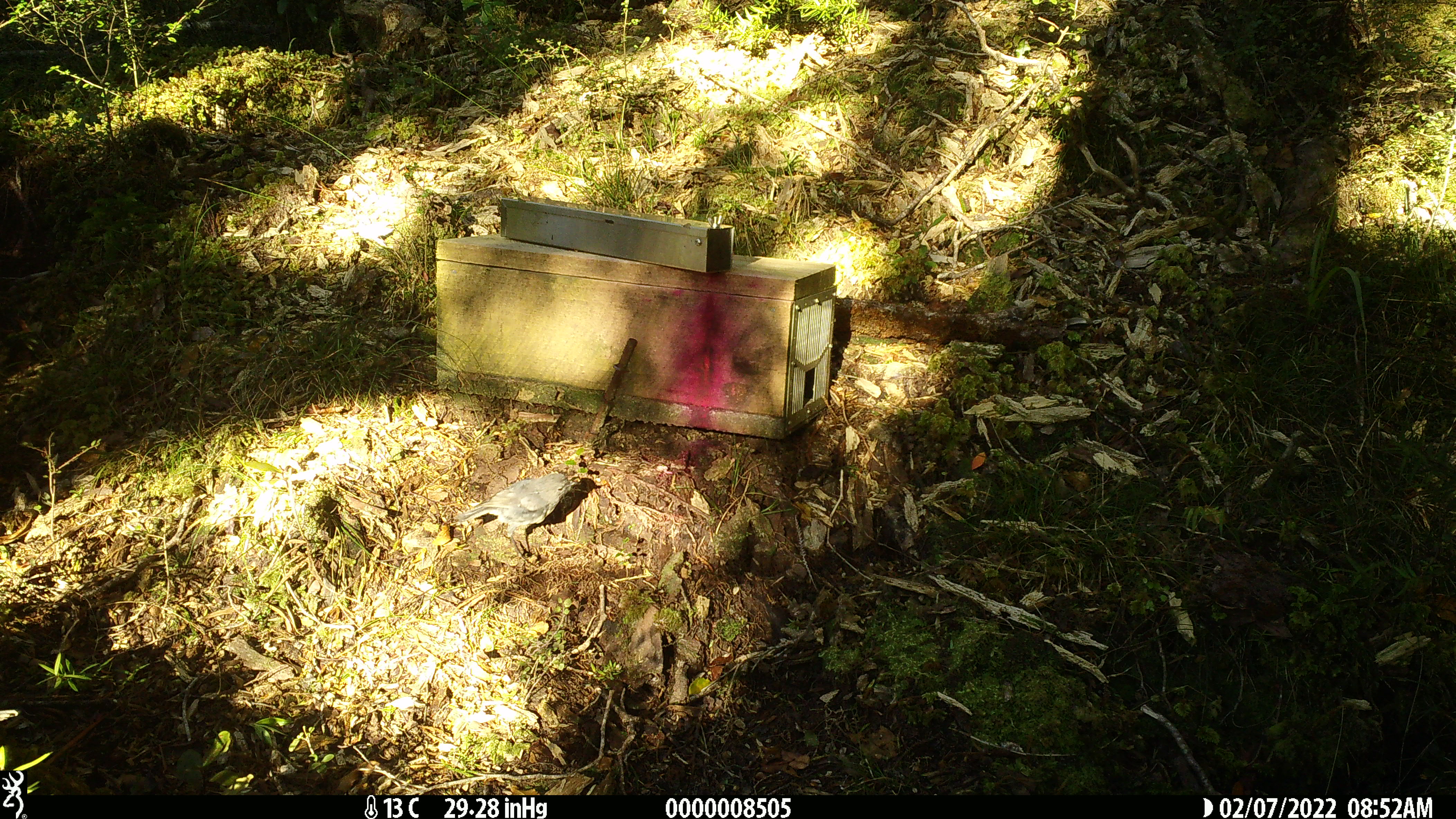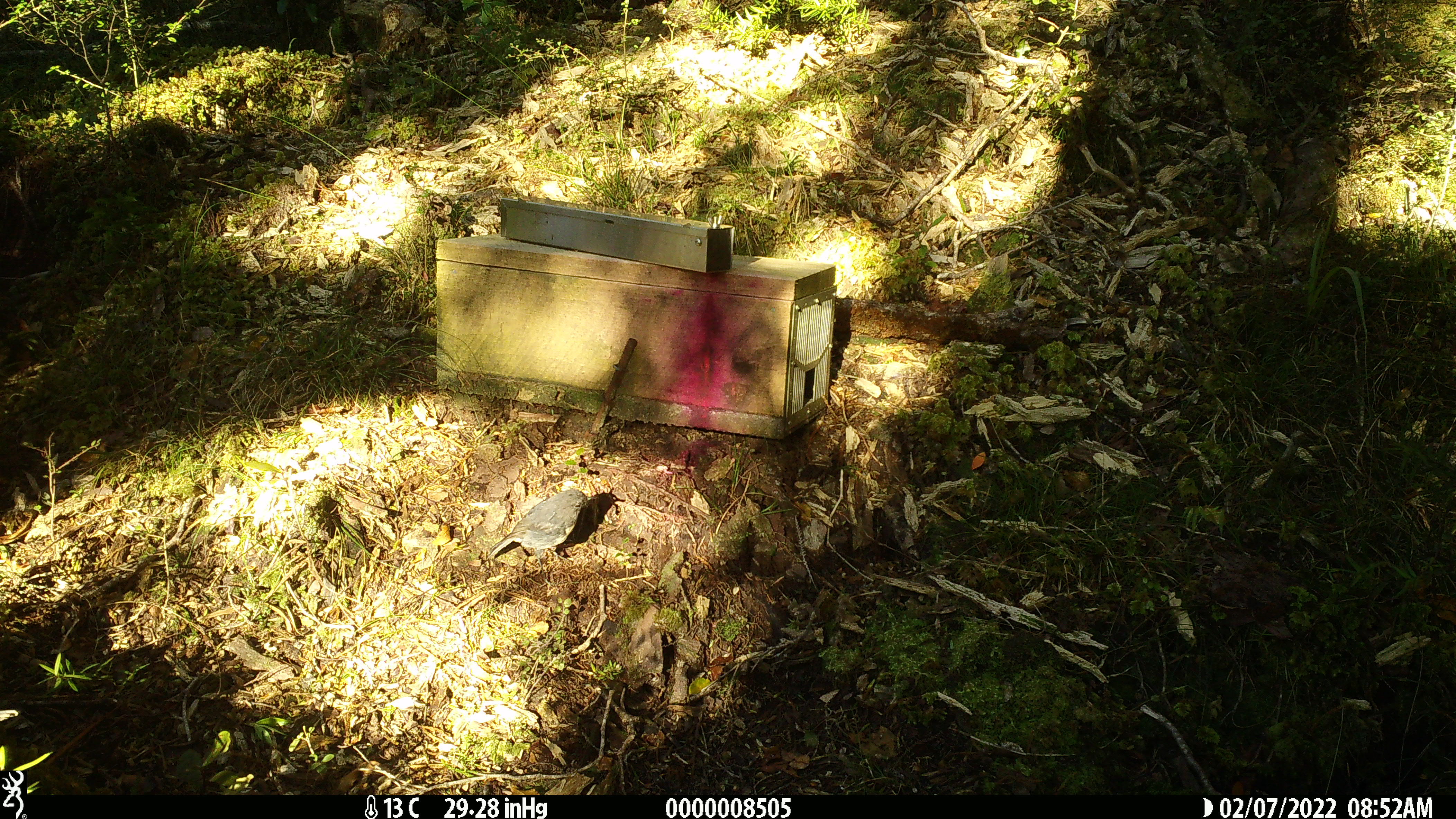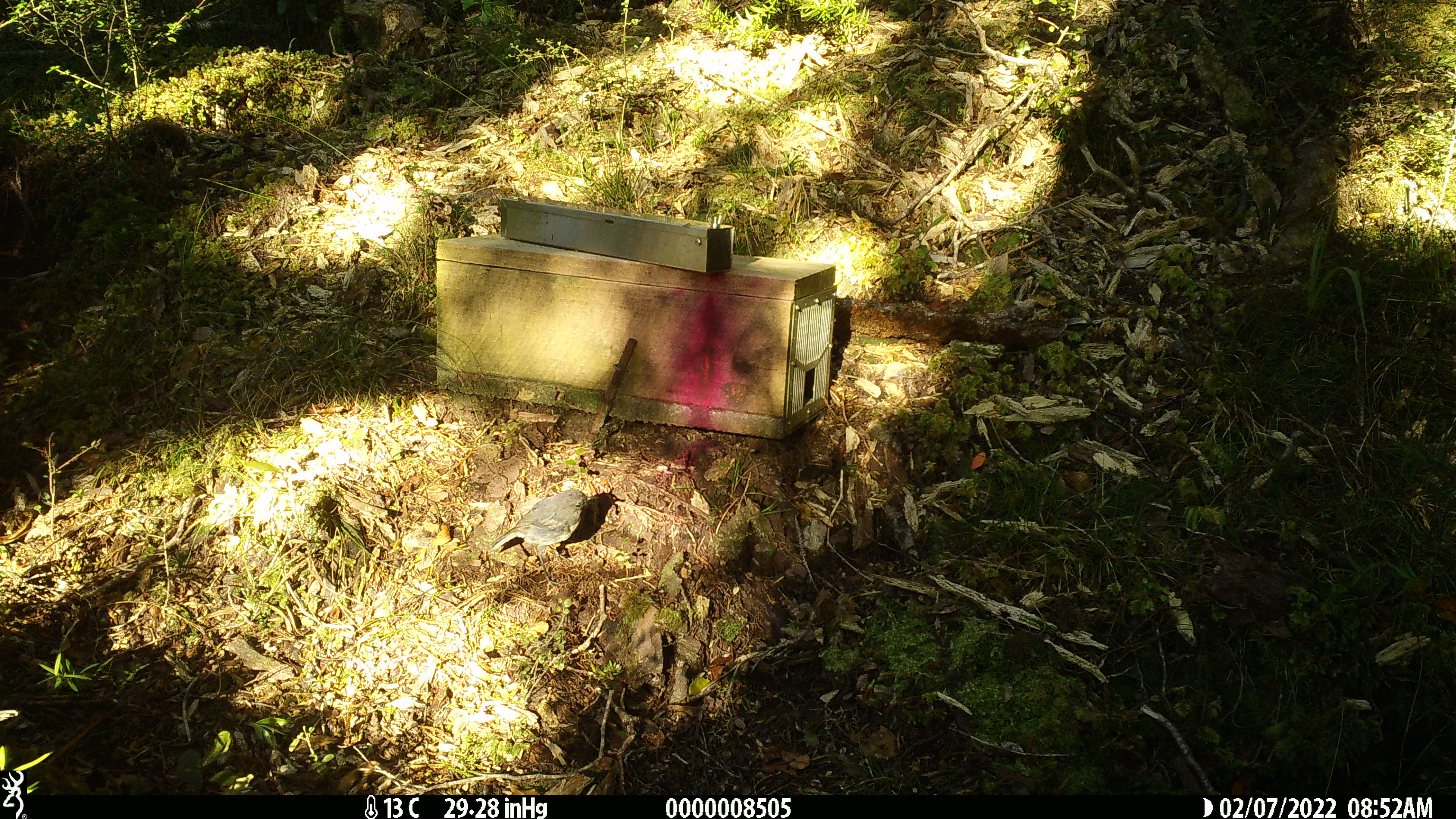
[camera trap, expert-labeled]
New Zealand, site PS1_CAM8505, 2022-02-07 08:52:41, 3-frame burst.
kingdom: Animalia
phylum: Chordata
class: Aves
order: Passeriformes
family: Petroicidae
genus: Petroica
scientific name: Petroica australis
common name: new zealand robin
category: robin